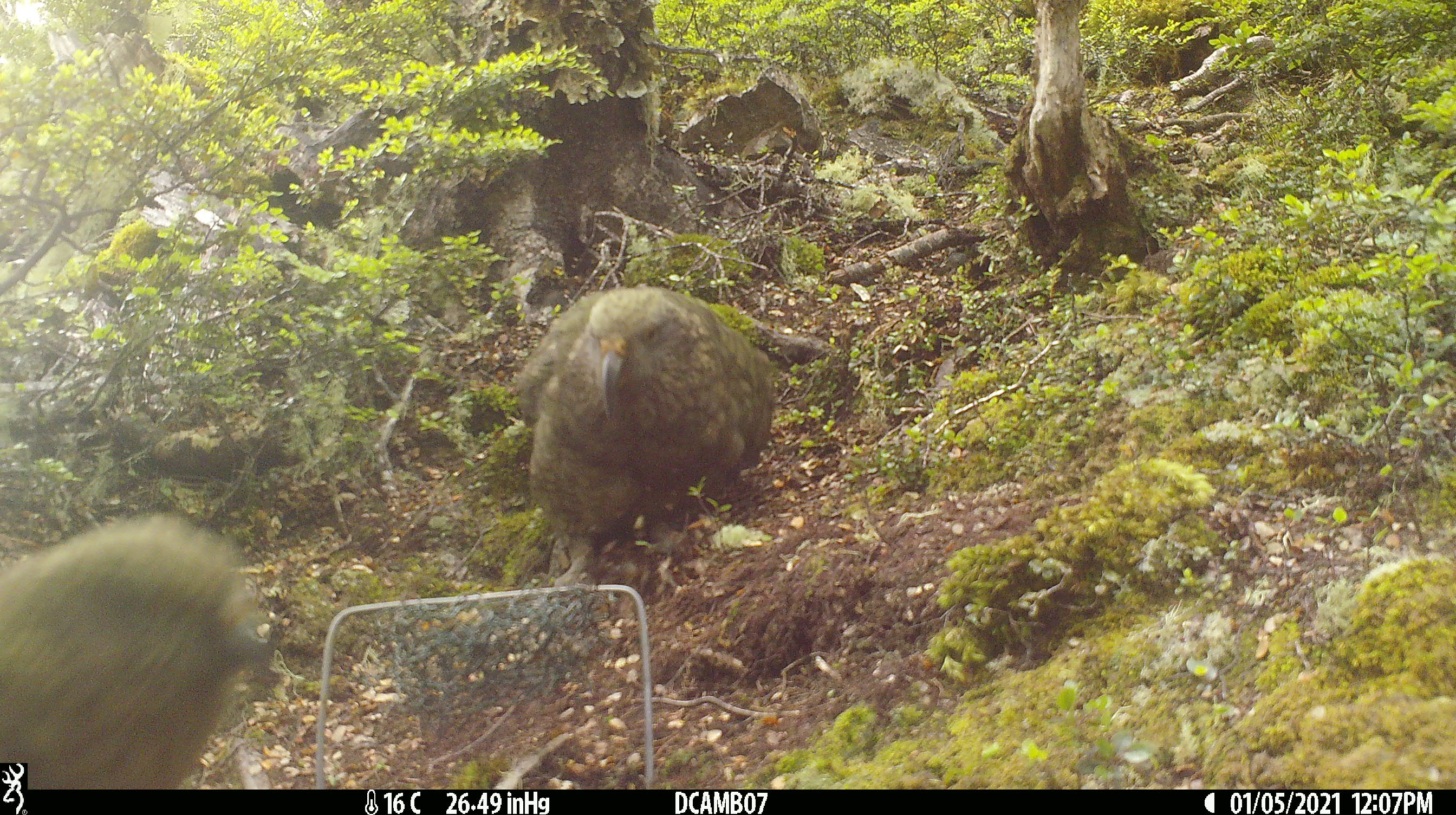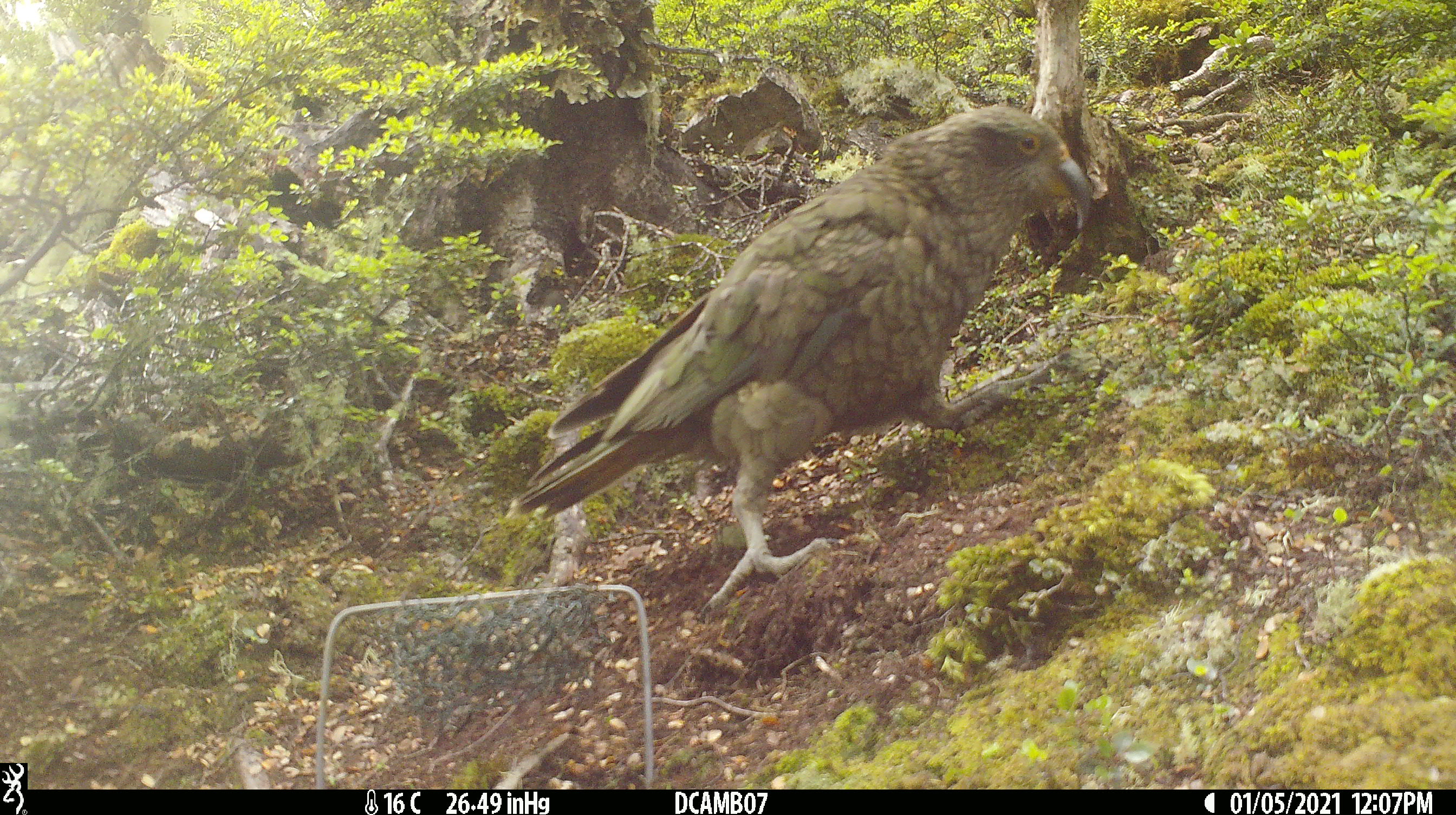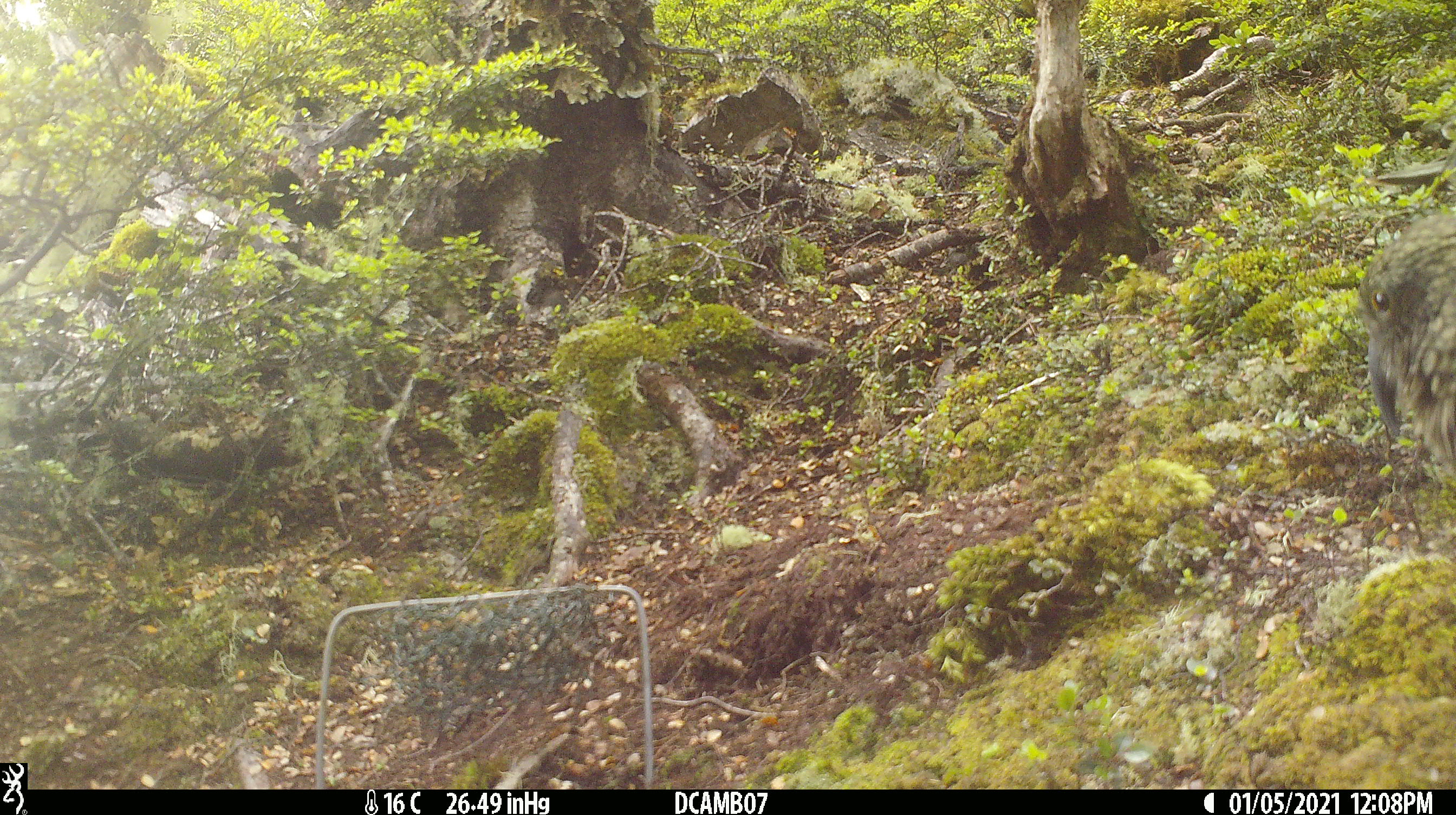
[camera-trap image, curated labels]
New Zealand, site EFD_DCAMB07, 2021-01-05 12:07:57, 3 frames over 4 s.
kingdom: Animalia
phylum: Chordata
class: Aves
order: Psittaciformes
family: Strigopidae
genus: Nestor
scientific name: Nestor notabilis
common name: kea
Kea (Nestor notabilis).